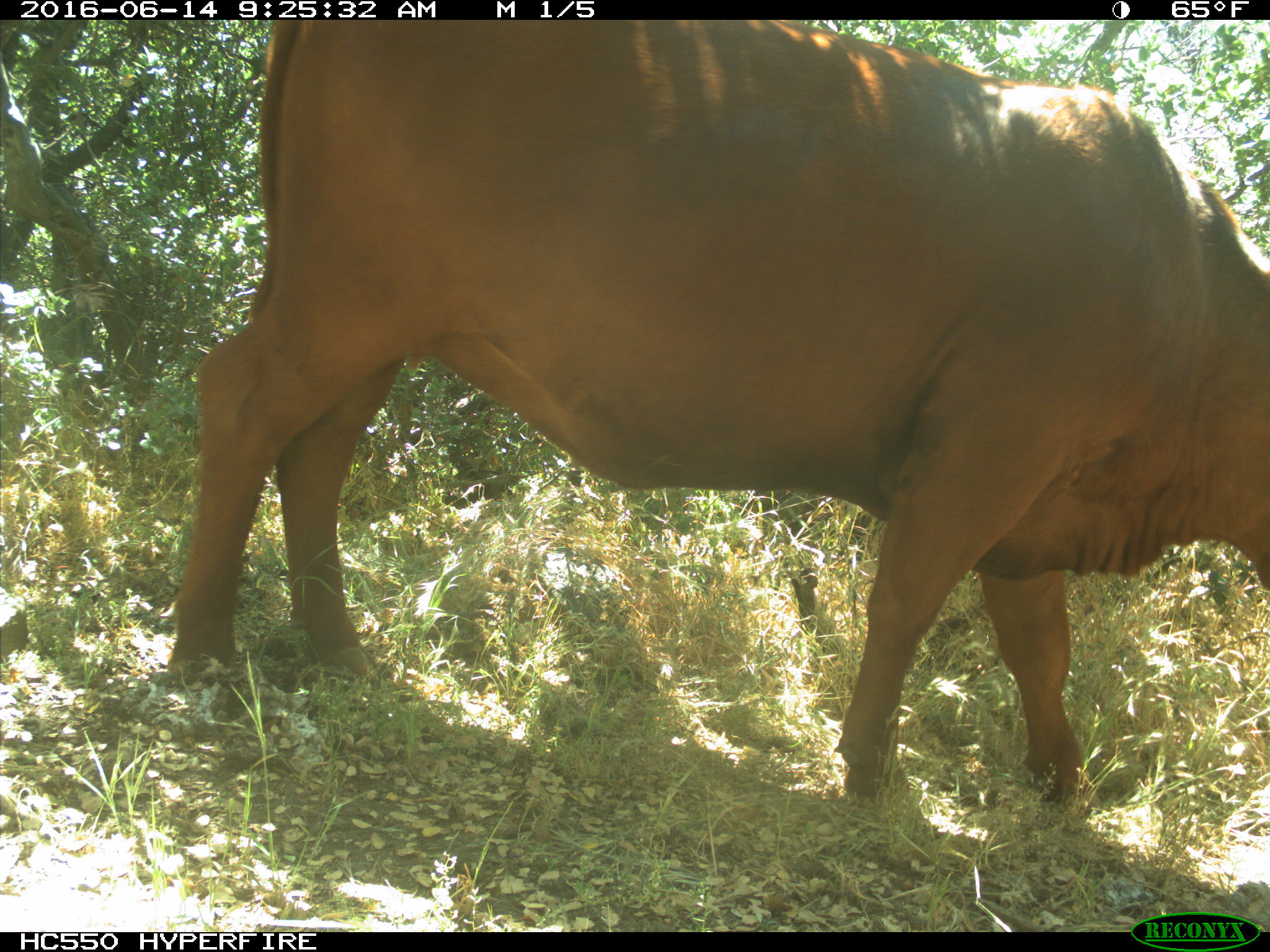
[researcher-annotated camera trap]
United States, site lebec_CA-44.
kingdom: Animalia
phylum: Chordata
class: Mammalia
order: Artiodactyla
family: Bovidae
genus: Bos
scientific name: Bos taurus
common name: domestic cow